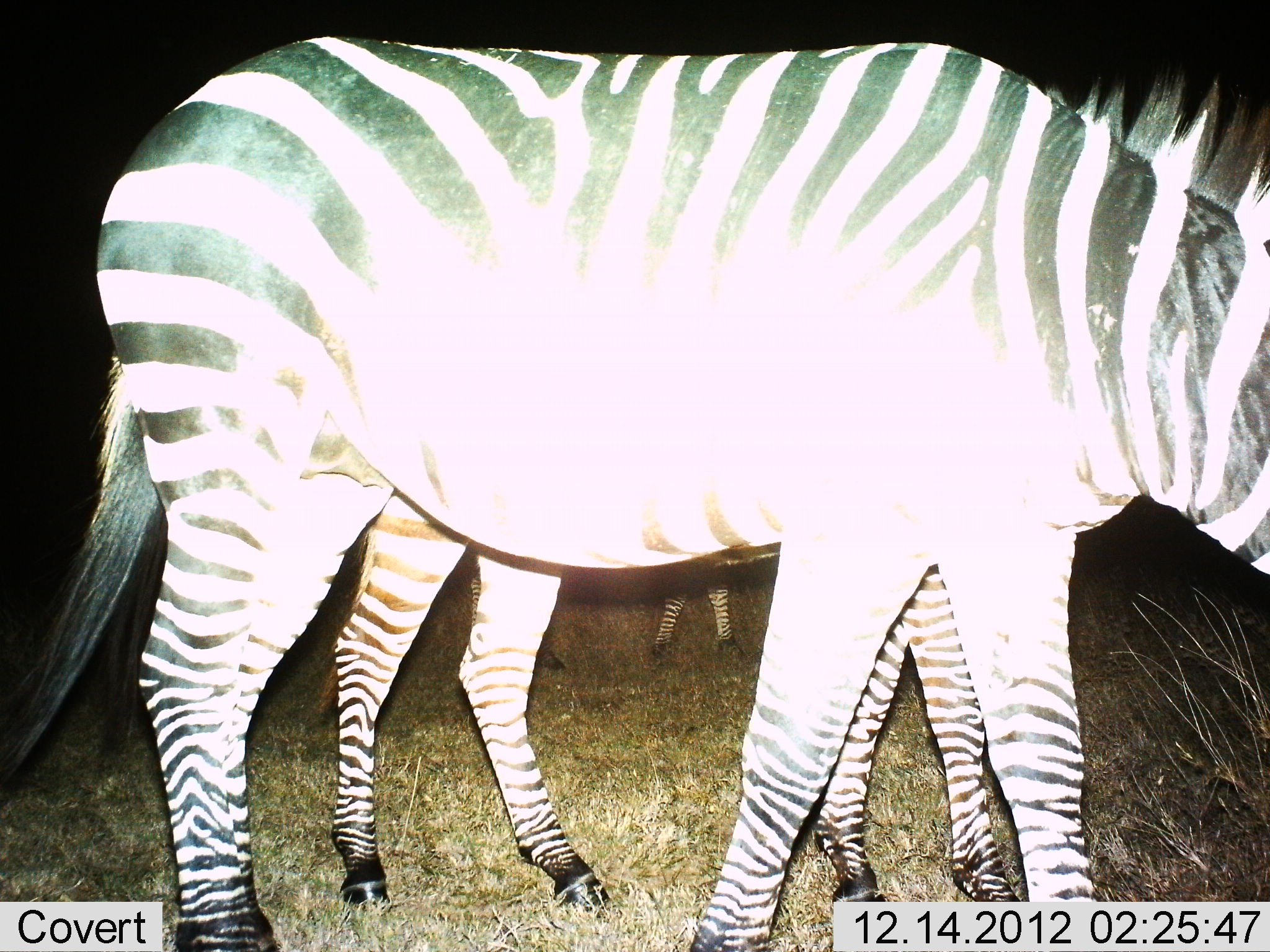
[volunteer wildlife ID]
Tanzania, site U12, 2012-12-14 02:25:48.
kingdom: Animalia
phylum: Chordata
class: Mammalia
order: Perissodactyla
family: Equidae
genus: Equus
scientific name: Equus quagga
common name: plains zebra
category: zebra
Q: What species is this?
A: Zebra (plains zebra) (Equus quagga).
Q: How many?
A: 3.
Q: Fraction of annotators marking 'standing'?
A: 50%.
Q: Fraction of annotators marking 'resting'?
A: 10%.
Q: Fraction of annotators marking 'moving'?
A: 30%.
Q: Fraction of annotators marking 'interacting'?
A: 0%.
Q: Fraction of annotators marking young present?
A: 0%.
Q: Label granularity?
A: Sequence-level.